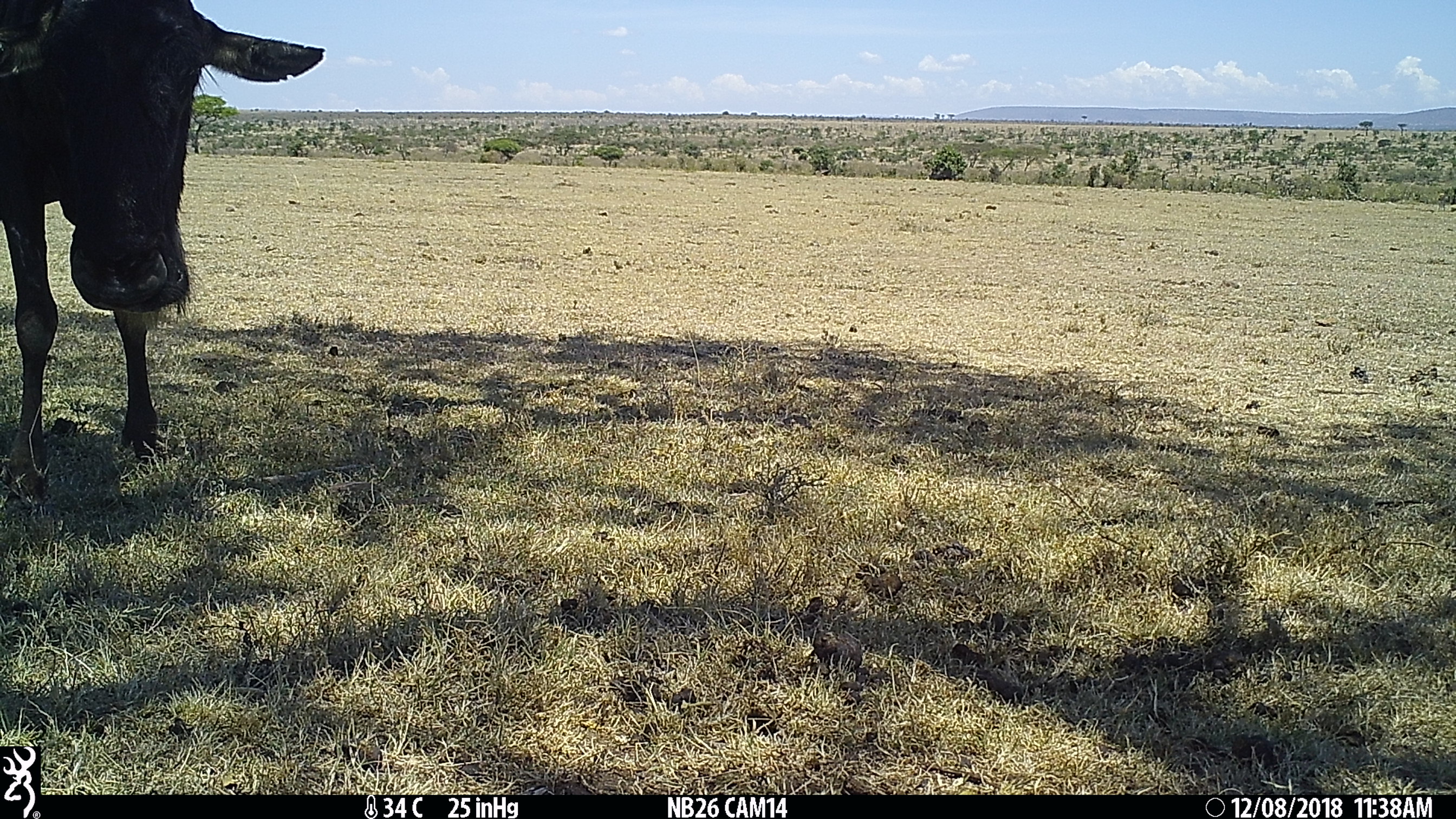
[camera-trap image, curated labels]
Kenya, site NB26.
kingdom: Animalia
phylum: Chordata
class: Mammalia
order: Artiodactyla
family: Bovidae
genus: Connochaetes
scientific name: Connochaetes taurinus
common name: blue wildebeest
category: wildebeest